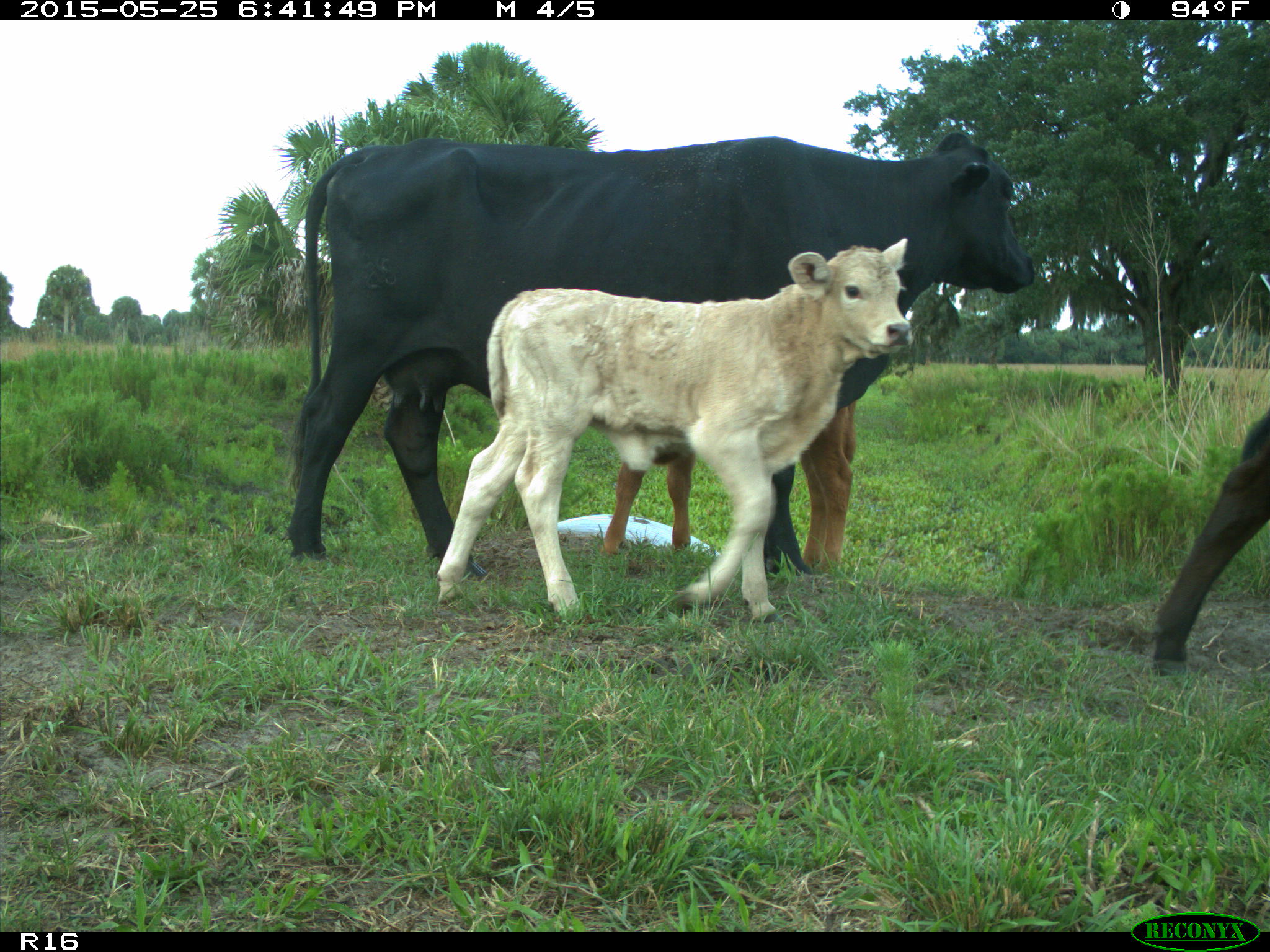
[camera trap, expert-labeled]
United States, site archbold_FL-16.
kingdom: Animalia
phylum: Chordata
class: Mammalia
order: Artiodactyla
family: Bovidae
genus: Bos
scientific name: Bos taurus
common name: domestic cow